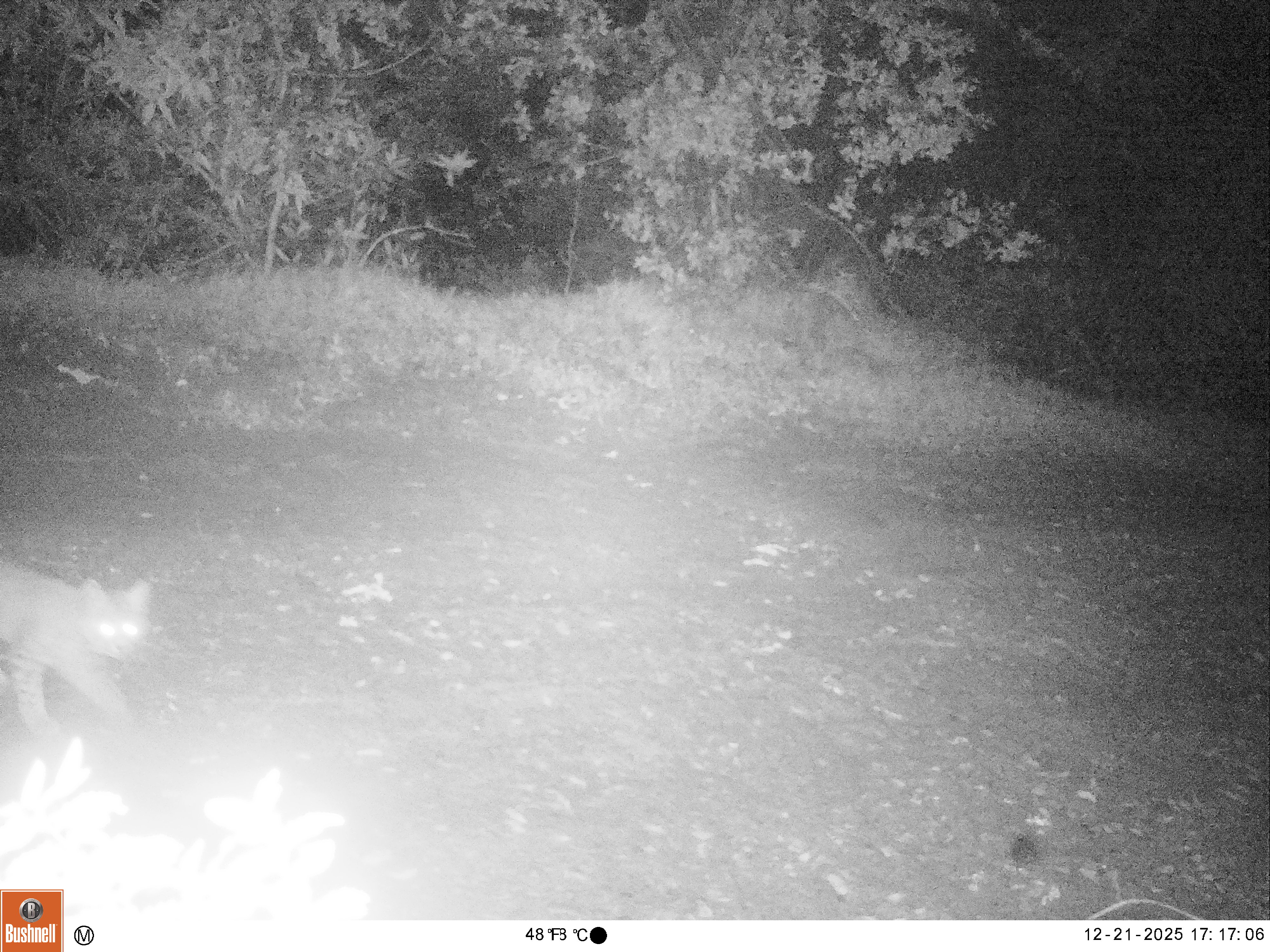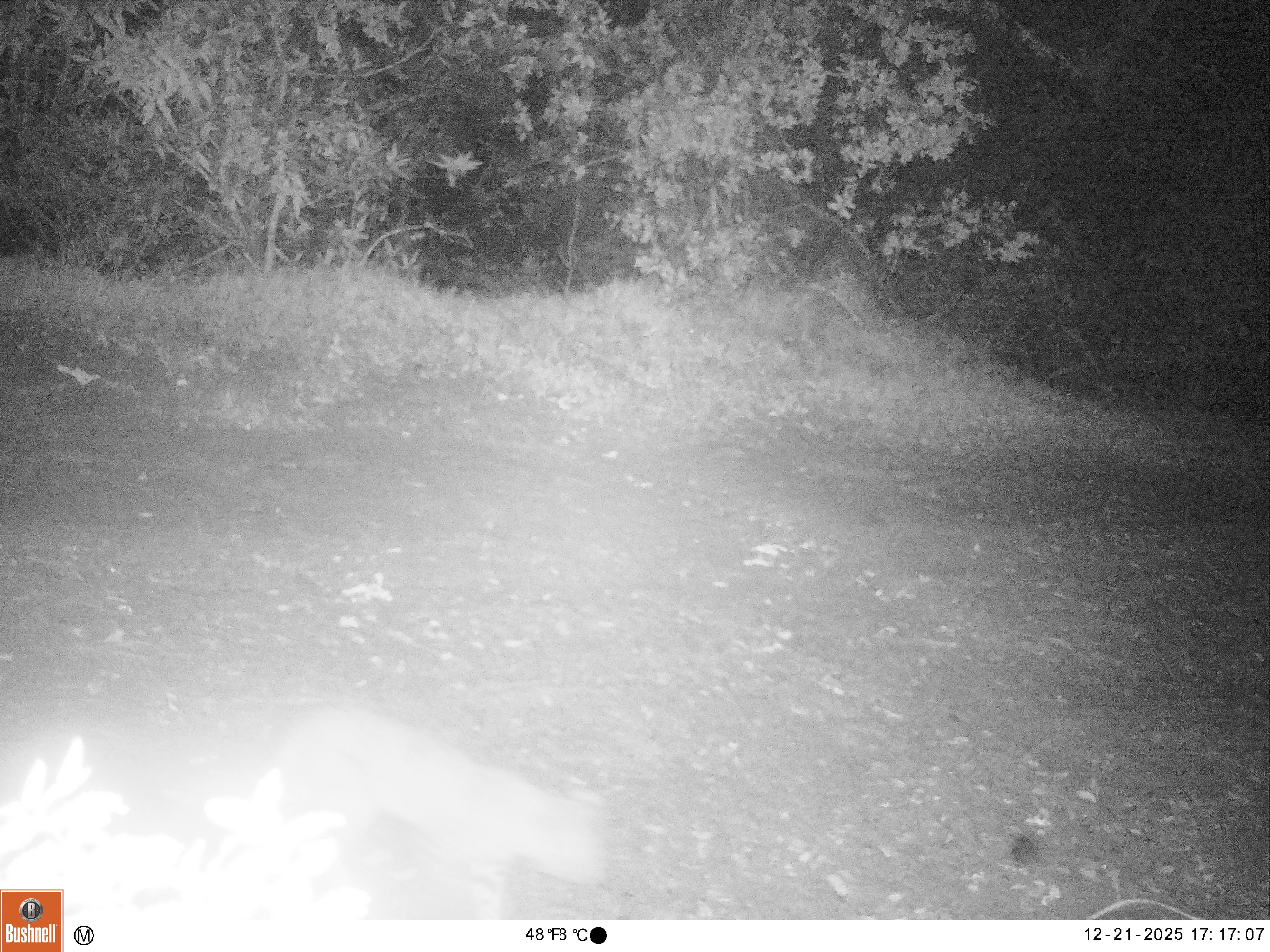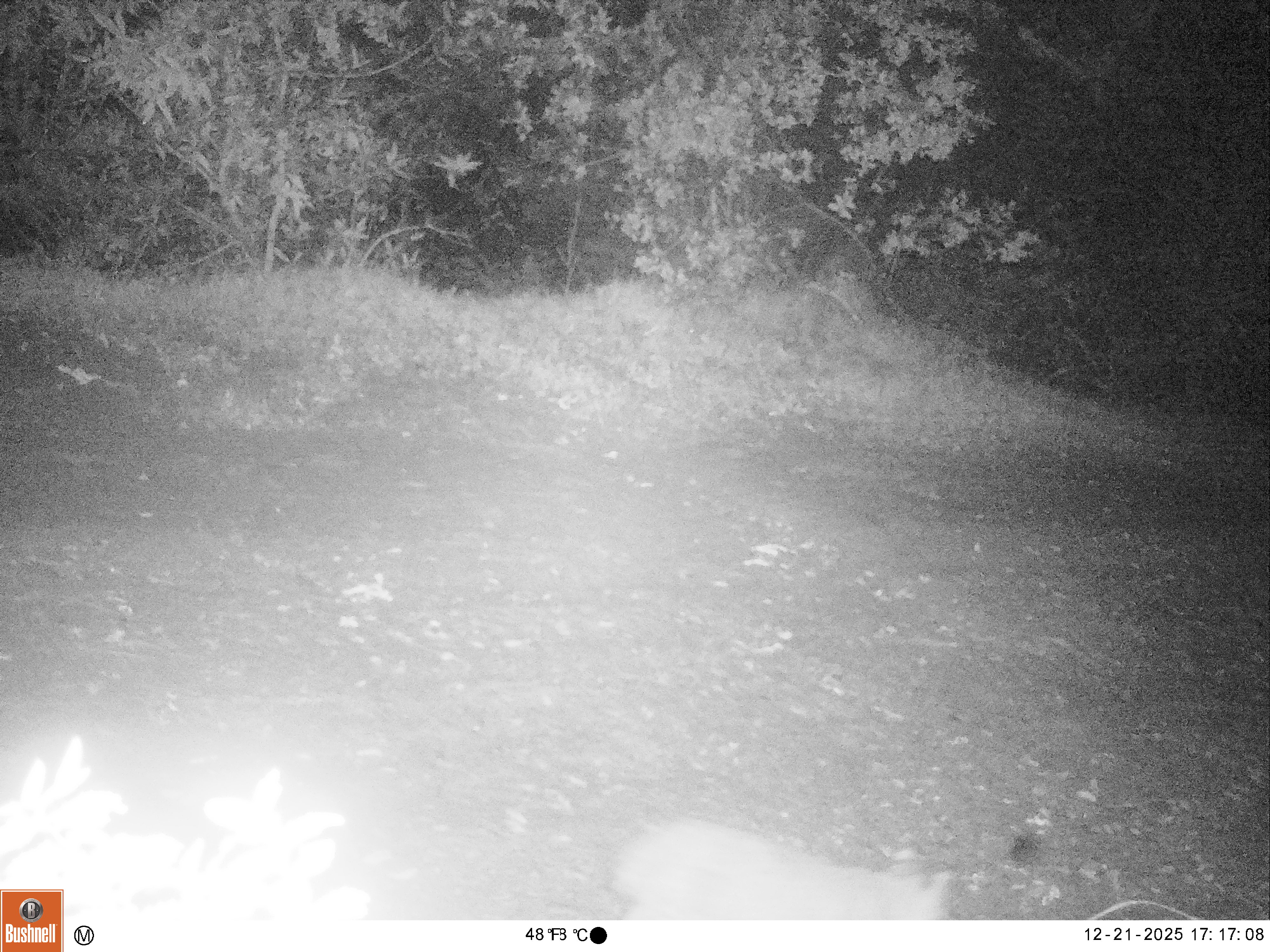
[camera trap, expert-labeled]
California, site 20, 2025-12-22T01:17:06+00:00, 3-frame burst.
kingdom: Animalia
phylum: Chordata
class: Mammalia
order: Carnivora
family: Felidae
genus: Lynx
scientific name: Lynx rufus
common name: bobcat